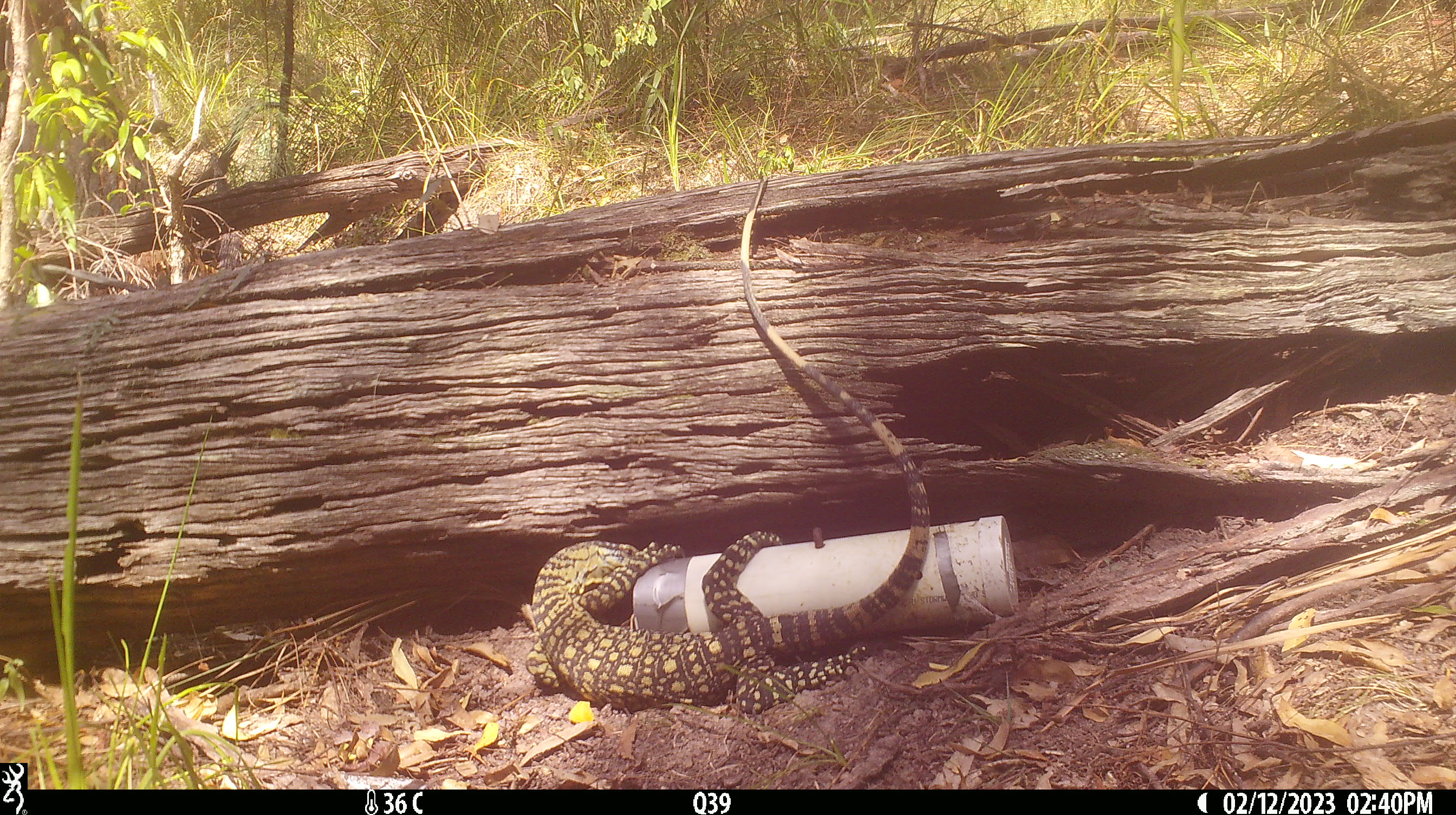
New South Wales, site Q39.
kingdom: Animalia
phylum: Chordata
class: Reptilia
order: Squamata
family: Varanidae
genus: Varanus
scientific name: Varanus varius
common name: lace monitor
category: goanna